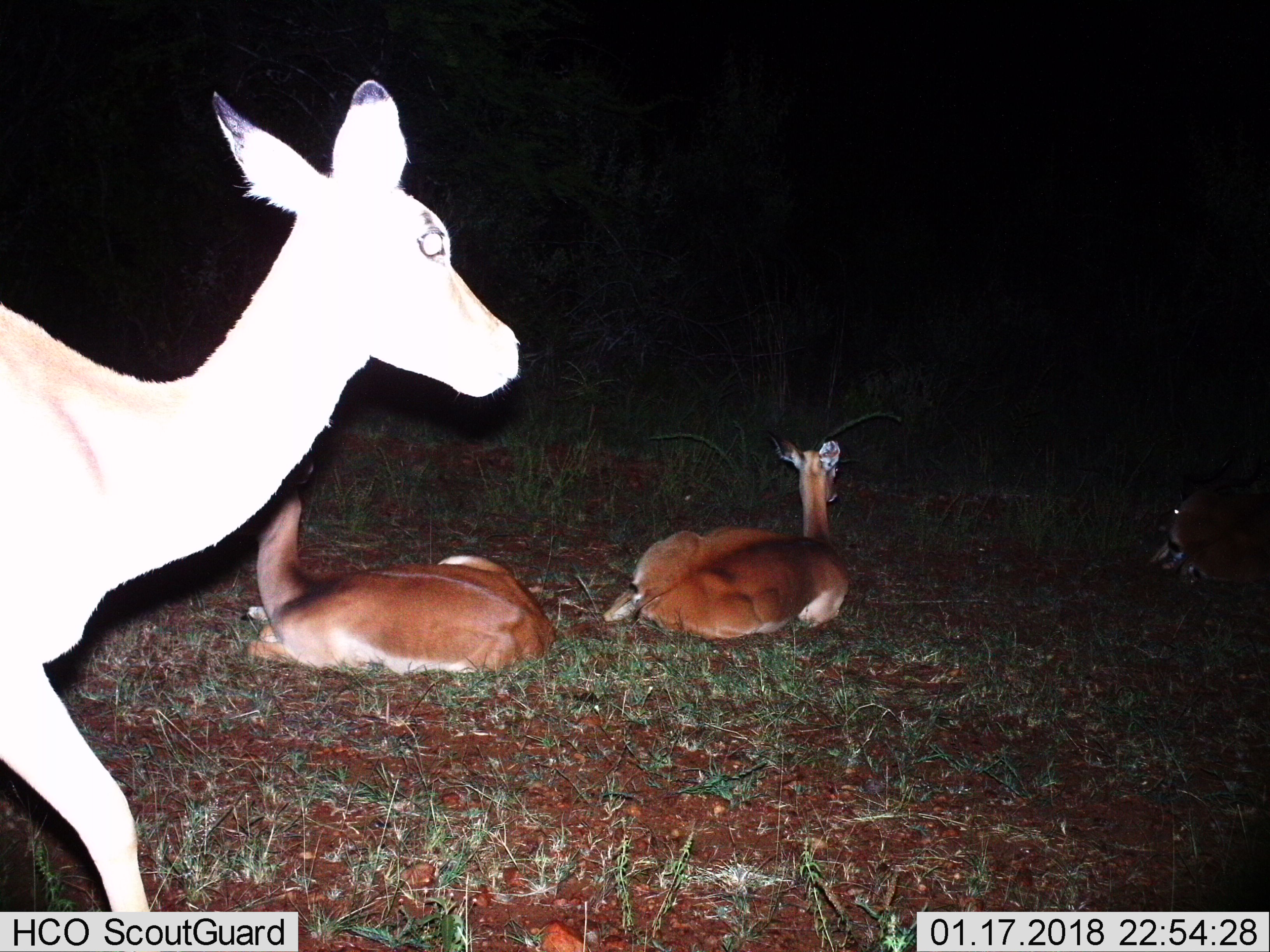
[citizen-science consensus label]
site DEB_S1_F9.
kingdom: Animalia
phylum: Chordata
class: Mammalia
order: Artiodactyla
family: Bovidae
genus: Aepyceros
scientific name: Aepyceros melampus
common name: impala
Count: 4.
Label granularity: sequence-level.